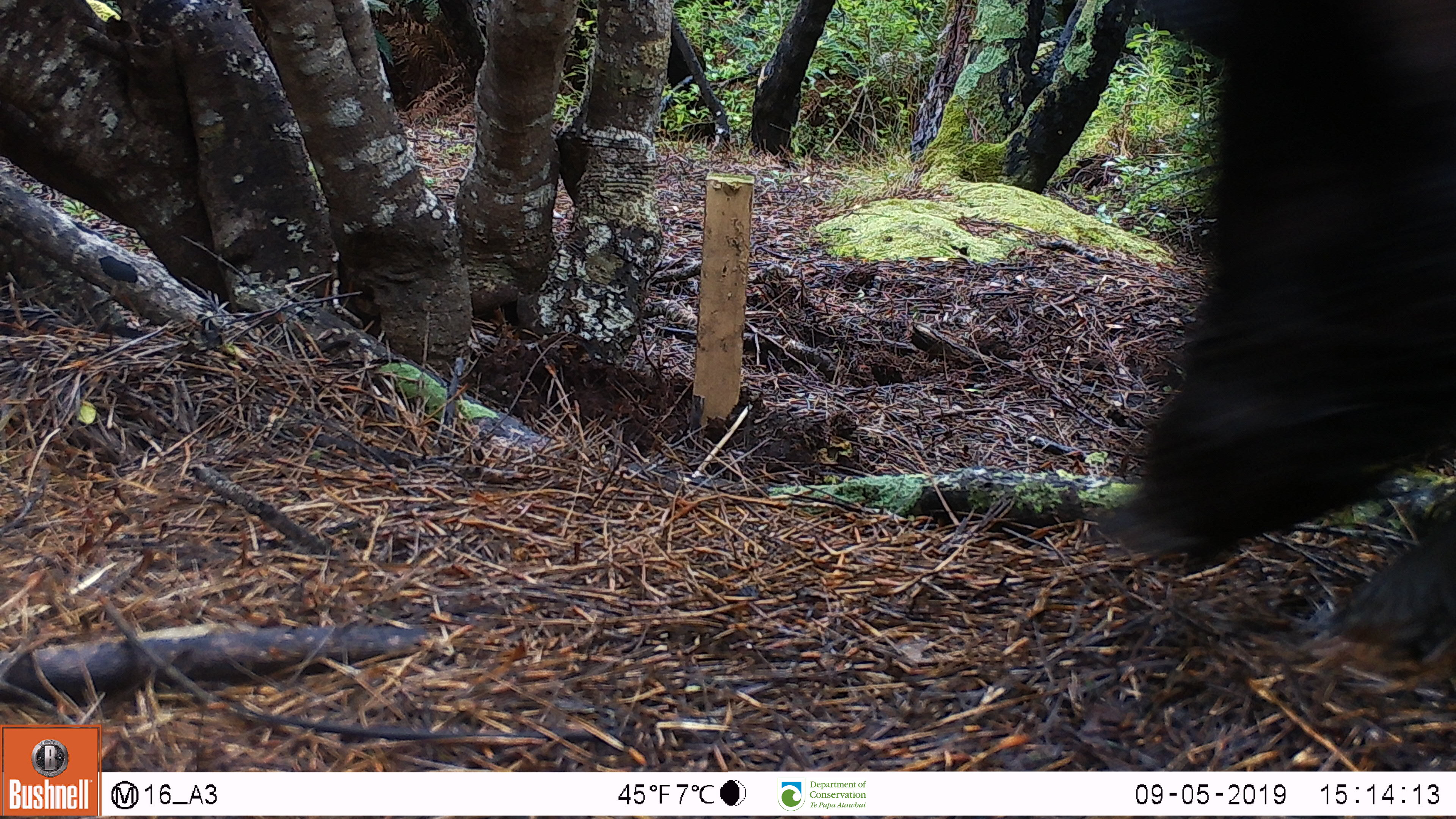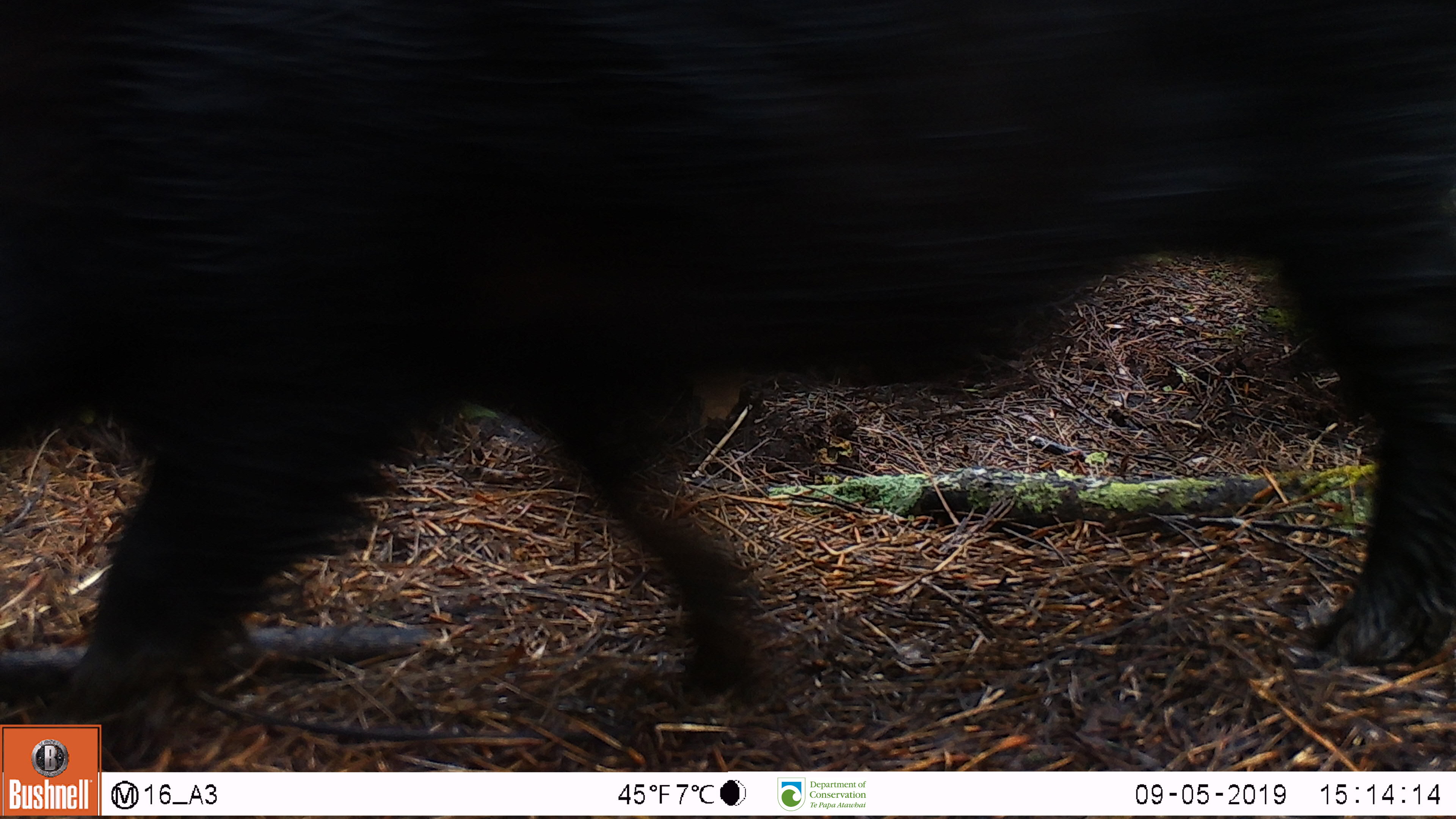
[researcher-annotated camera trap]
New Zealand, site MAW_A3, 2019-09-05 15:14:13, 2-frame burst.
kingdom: Animalia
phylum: Chordata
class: Mammalia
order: Artiodactyla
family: Suidae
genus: Sus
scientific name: Sus scrofa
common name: pig